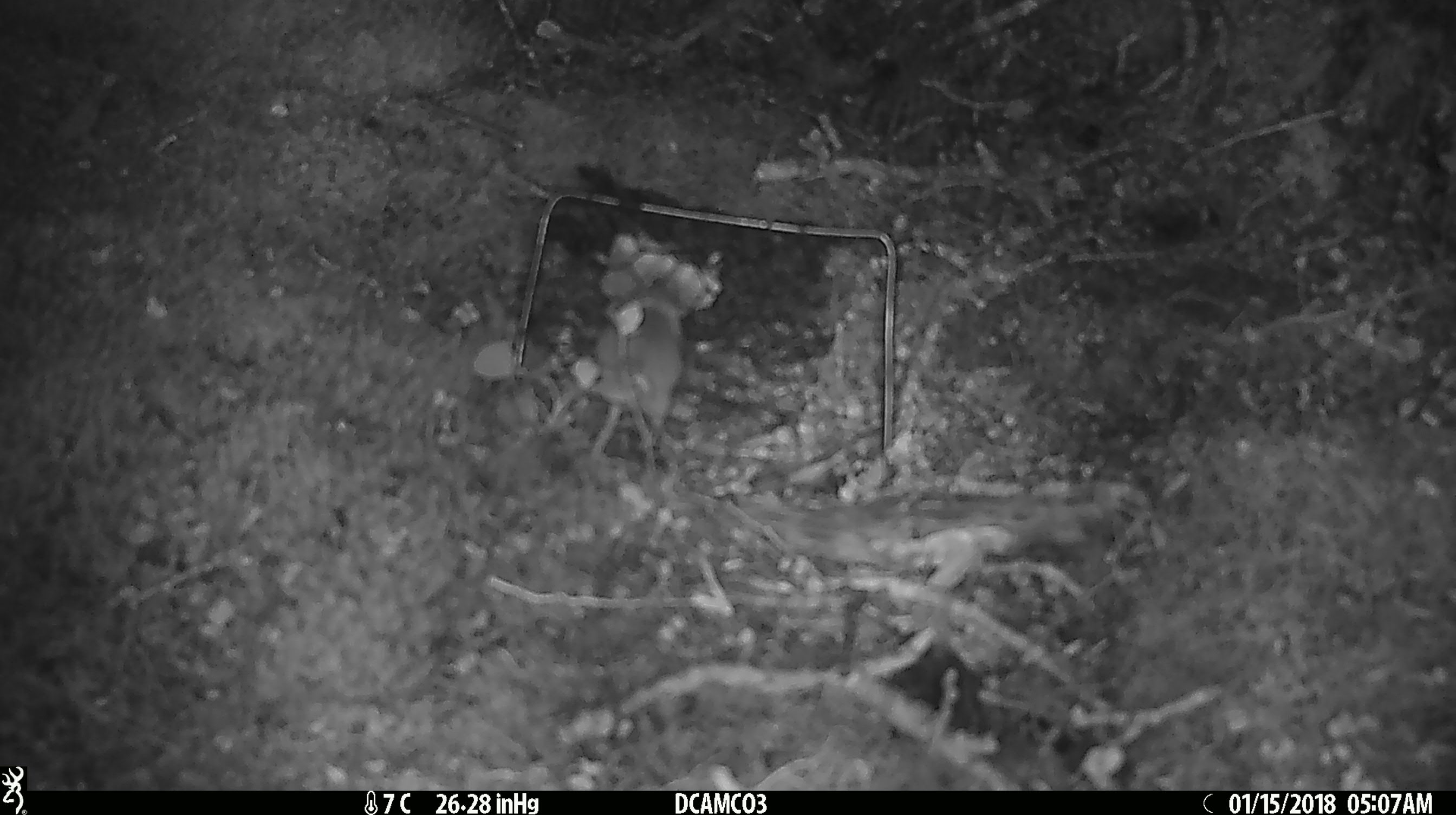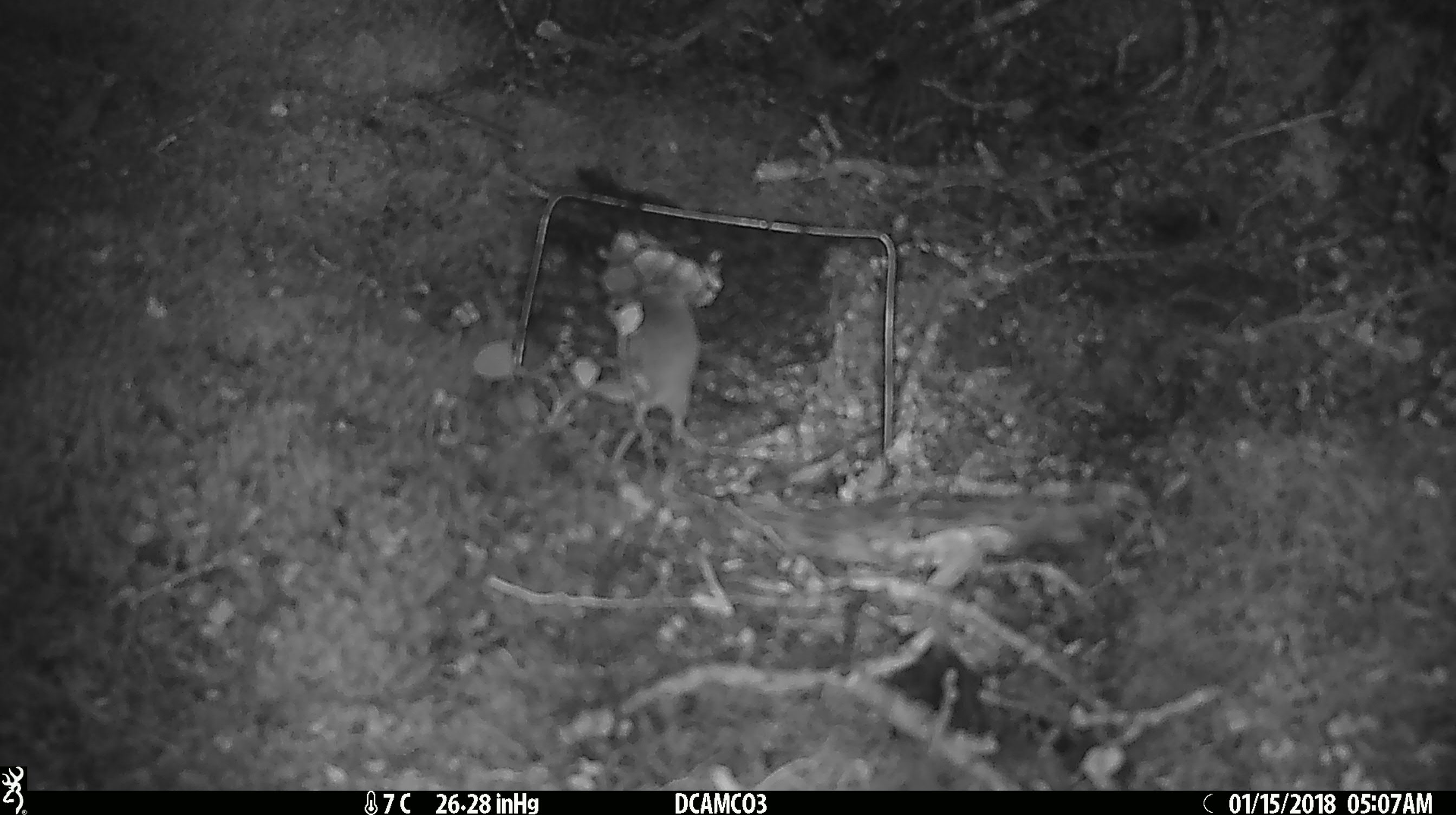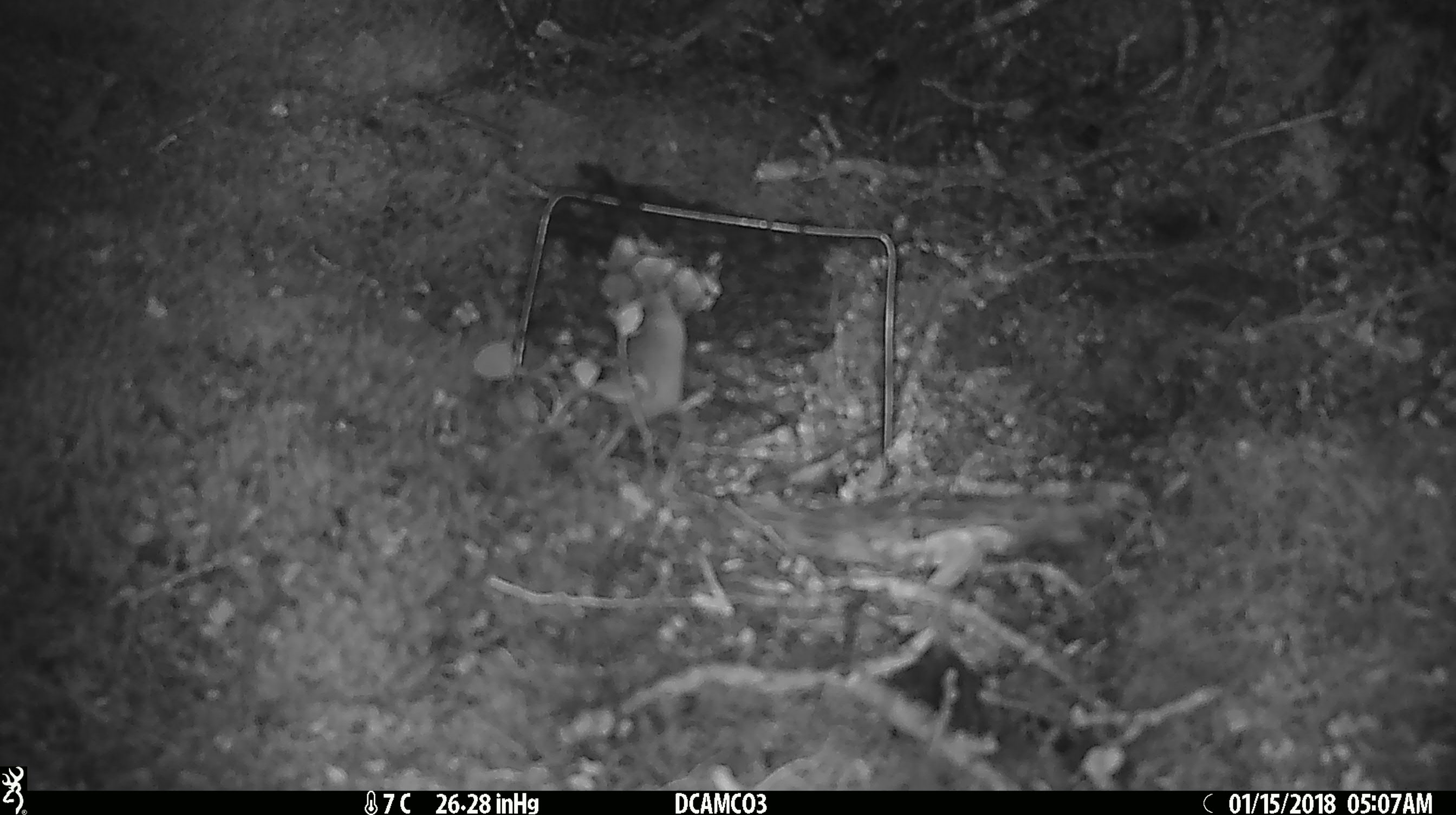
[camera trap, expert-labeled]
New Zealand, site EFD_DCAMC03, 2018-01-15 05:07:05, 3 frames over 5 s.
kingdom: Animalia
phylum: Chordata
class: Mammalia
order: Rodentia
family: Muridae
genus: Mus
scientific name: Mus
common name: mouse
Mouse (Mus).